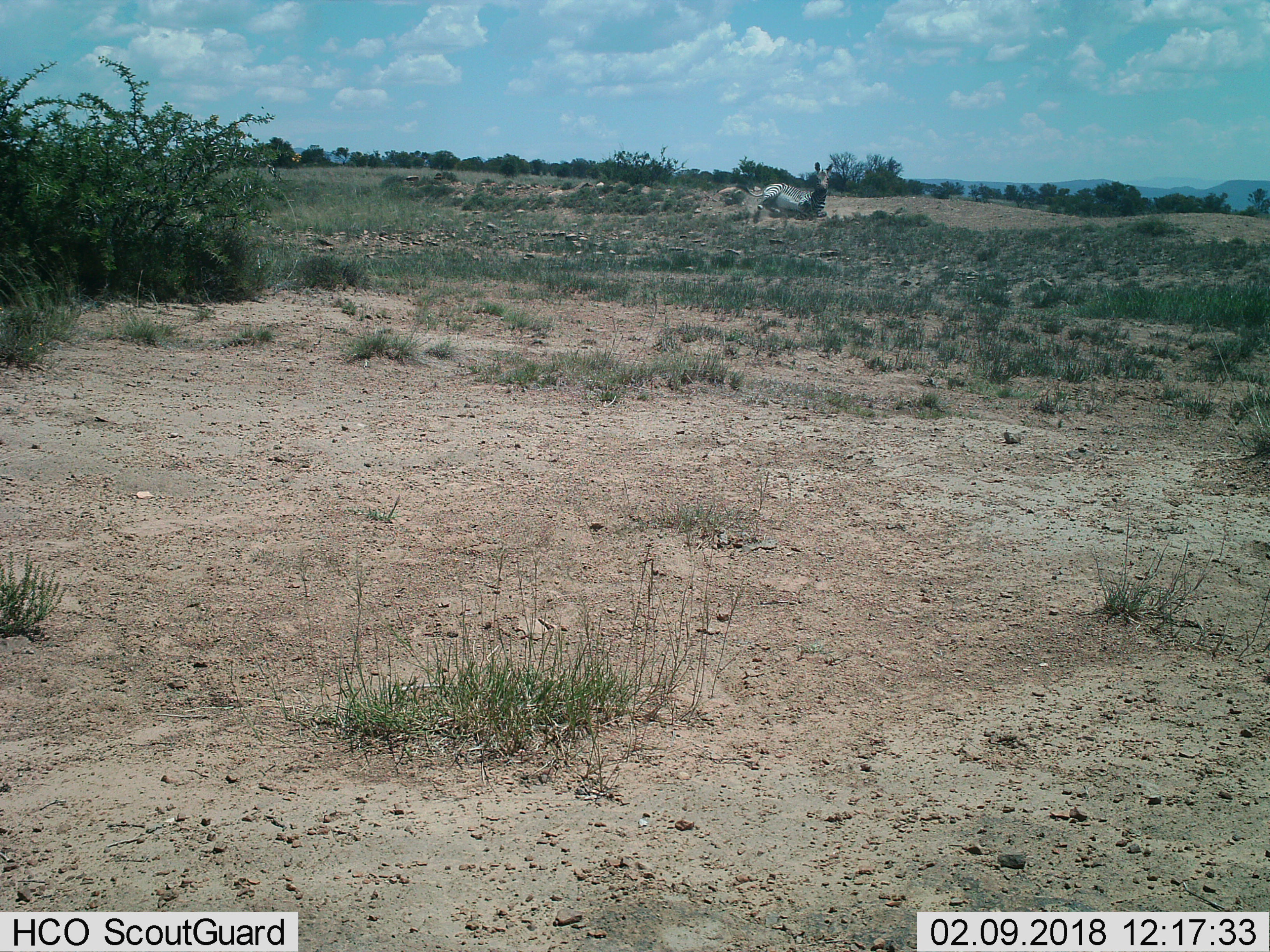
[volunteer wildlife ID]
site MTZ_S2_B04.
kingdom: Animalia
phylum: Chordata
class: Mammalia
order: Perissodactyla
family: Equidae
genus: Equus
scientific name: Equus zebra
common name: mountain zebra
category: zebramountain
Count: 1.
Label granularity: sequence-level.